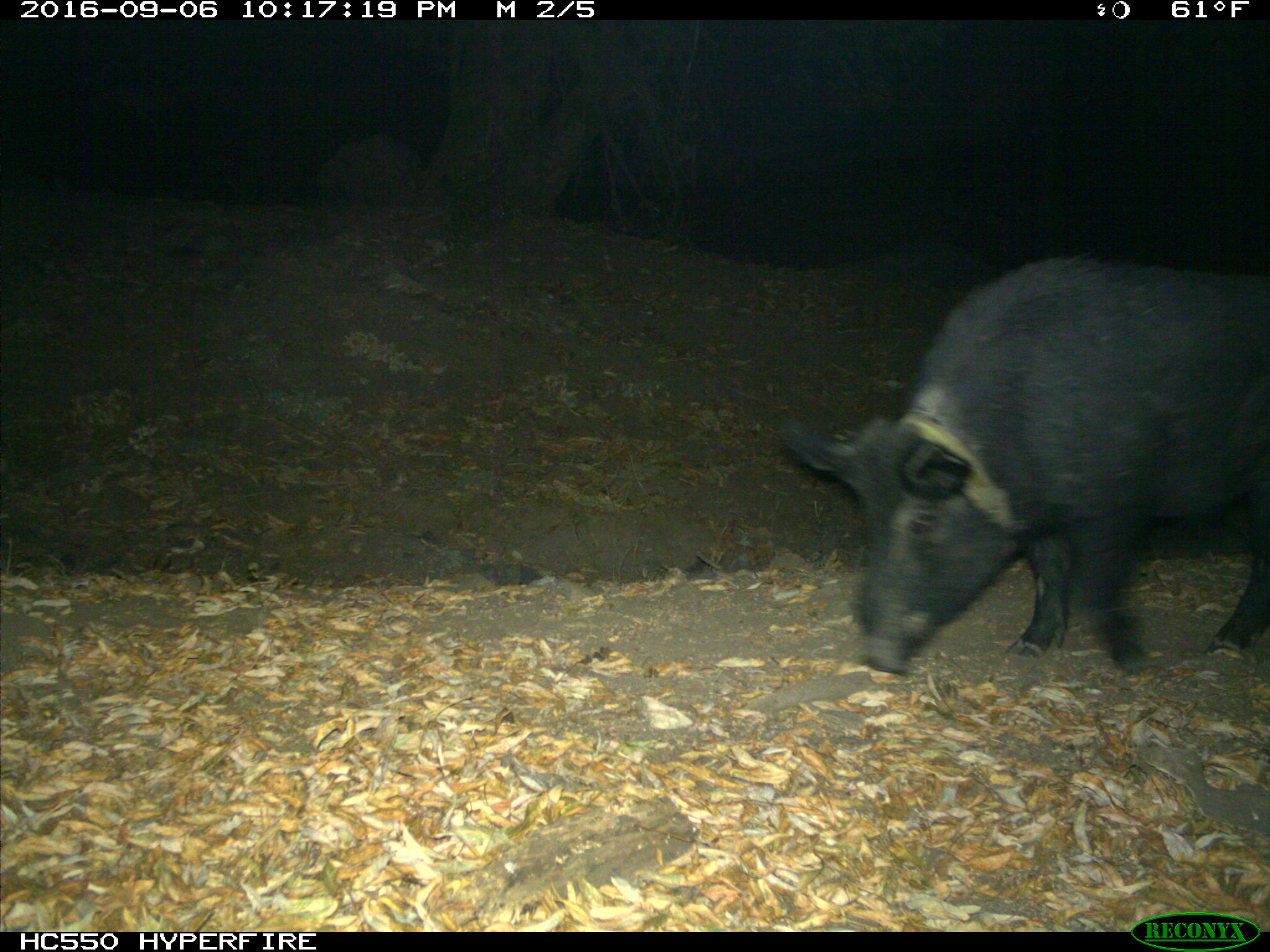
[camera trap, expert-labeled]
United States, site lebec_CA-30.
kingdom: Animalia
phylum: Chordata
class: Mammalia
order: Artiodactyla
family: Suidae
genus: Sus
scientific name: Sus scrofa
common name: wild boar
Sus scrofa (wild boar).